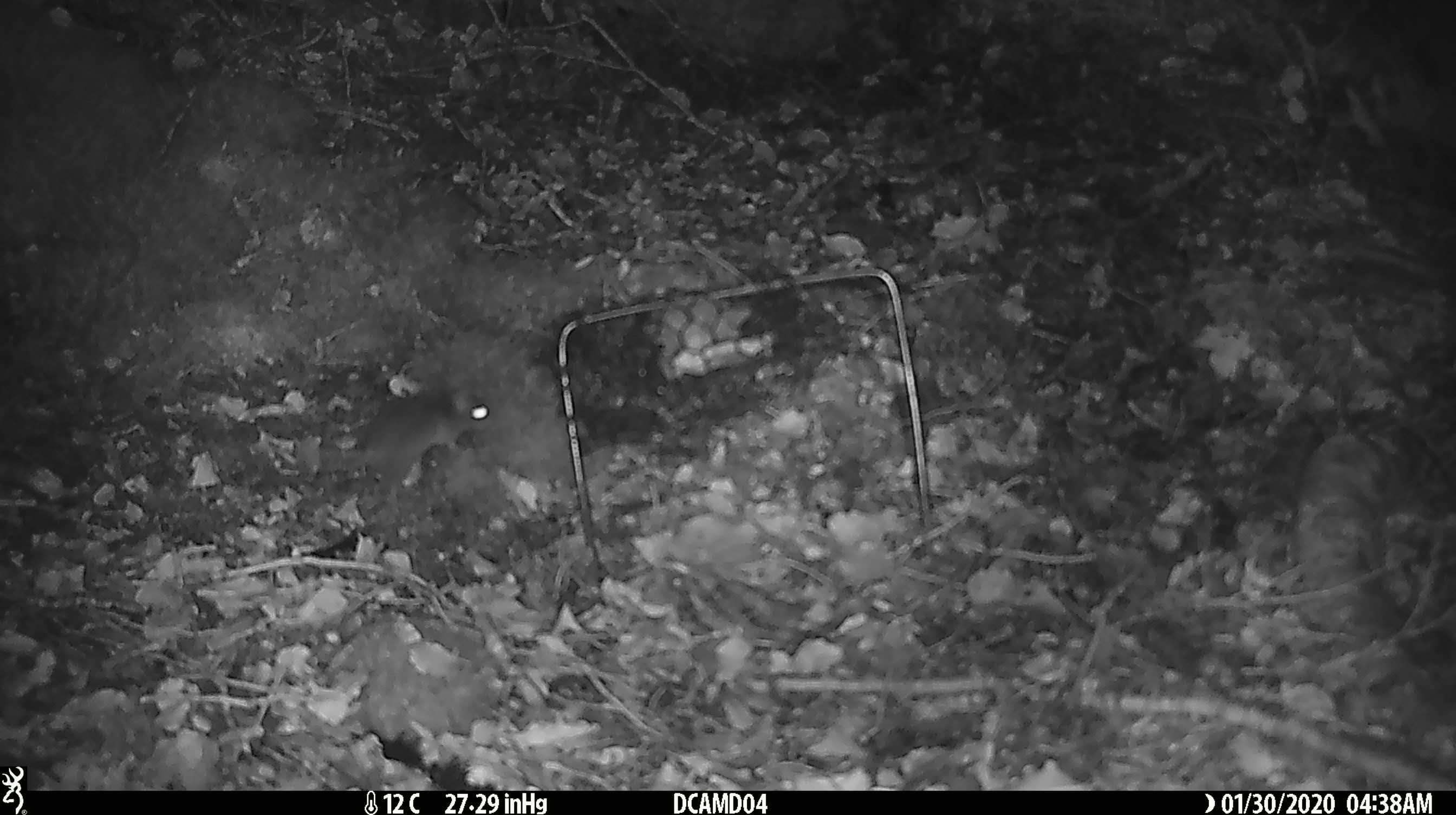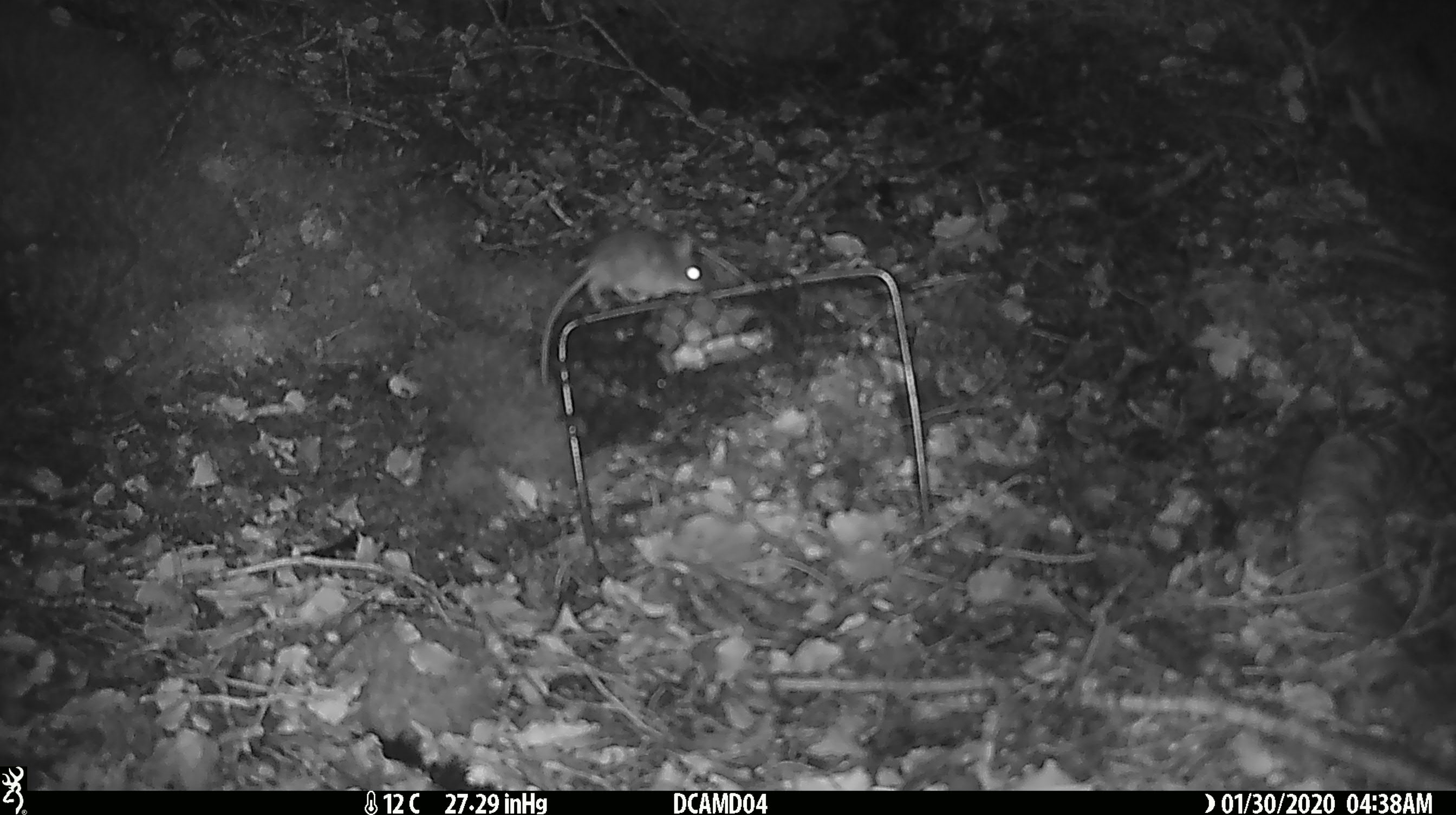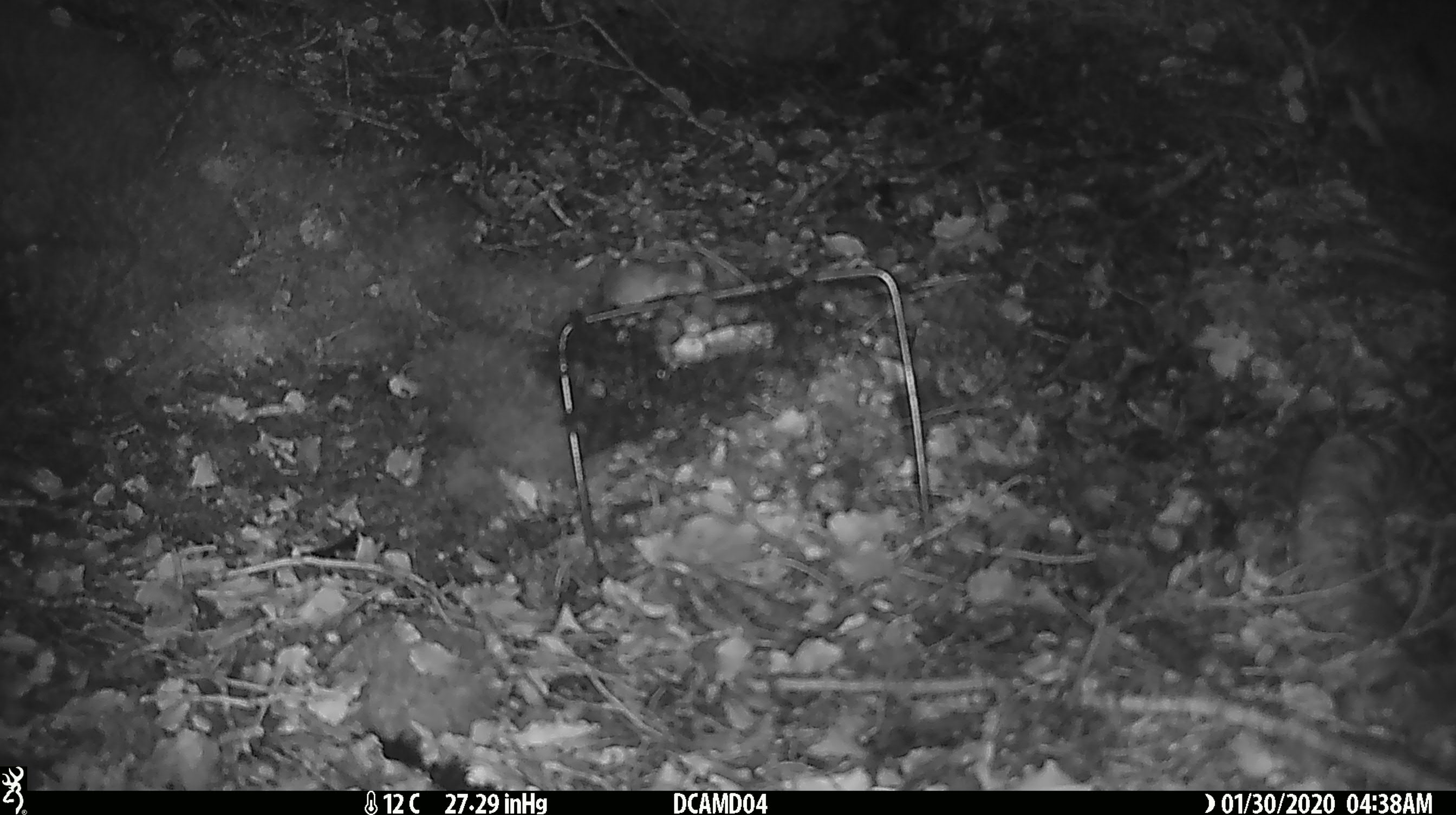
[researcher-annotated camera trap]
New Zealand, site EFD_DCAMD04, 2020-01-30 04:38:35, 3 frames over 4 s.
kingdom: Animalia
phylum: Chordata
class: Mammalia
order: Rodentia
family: Muridae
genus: Mus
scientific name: Mus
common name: mouse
Mouse (Mus).